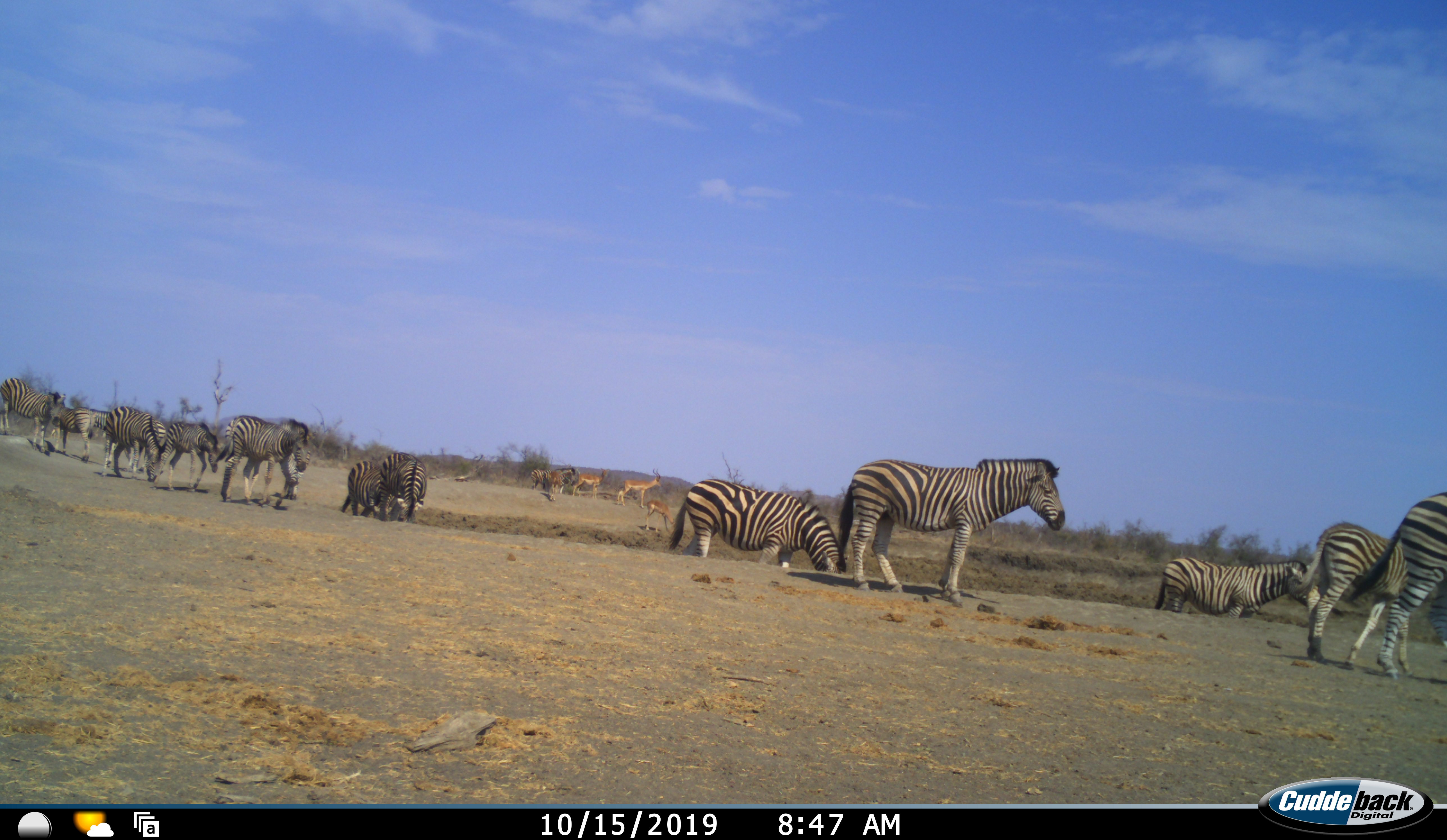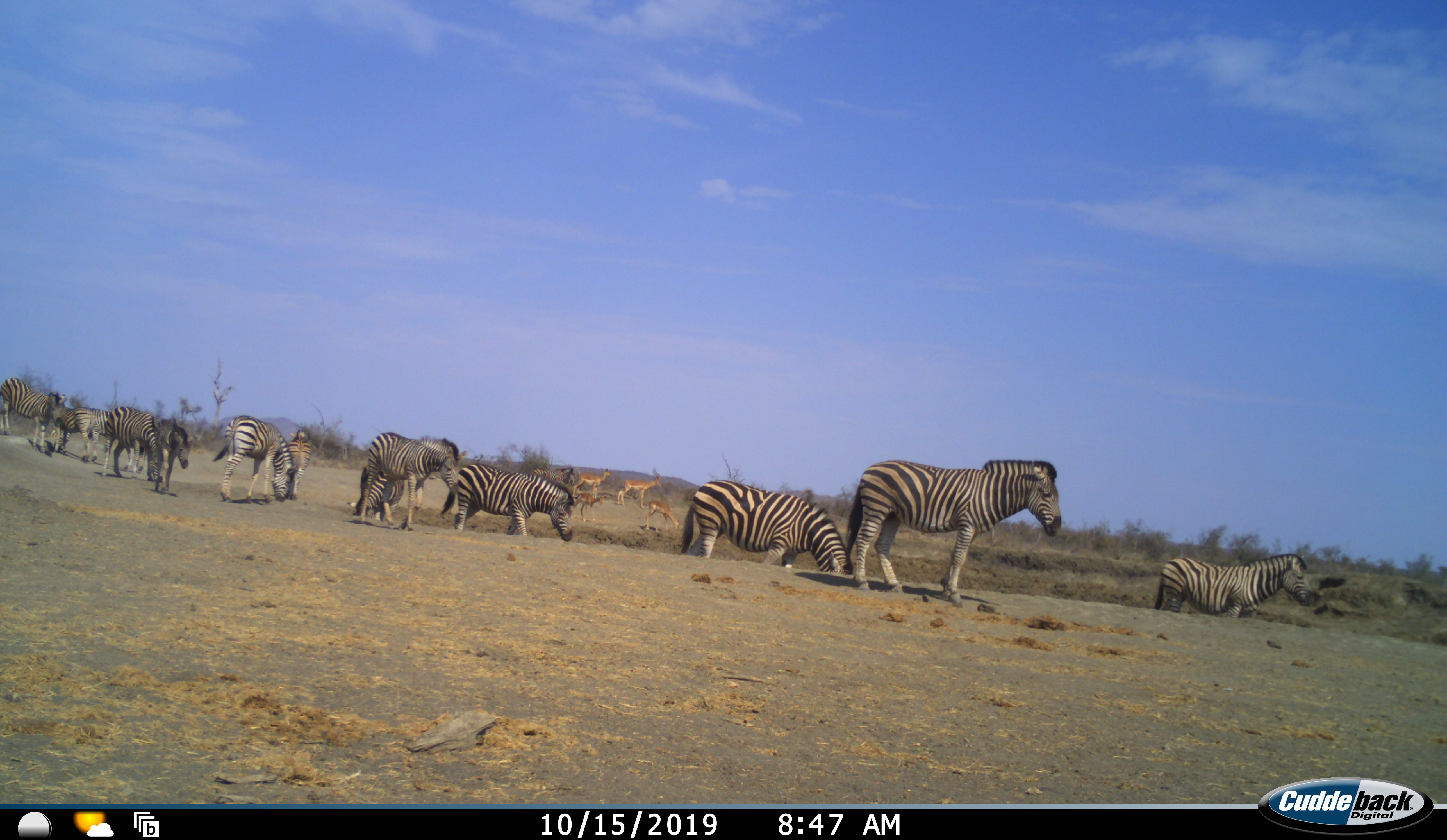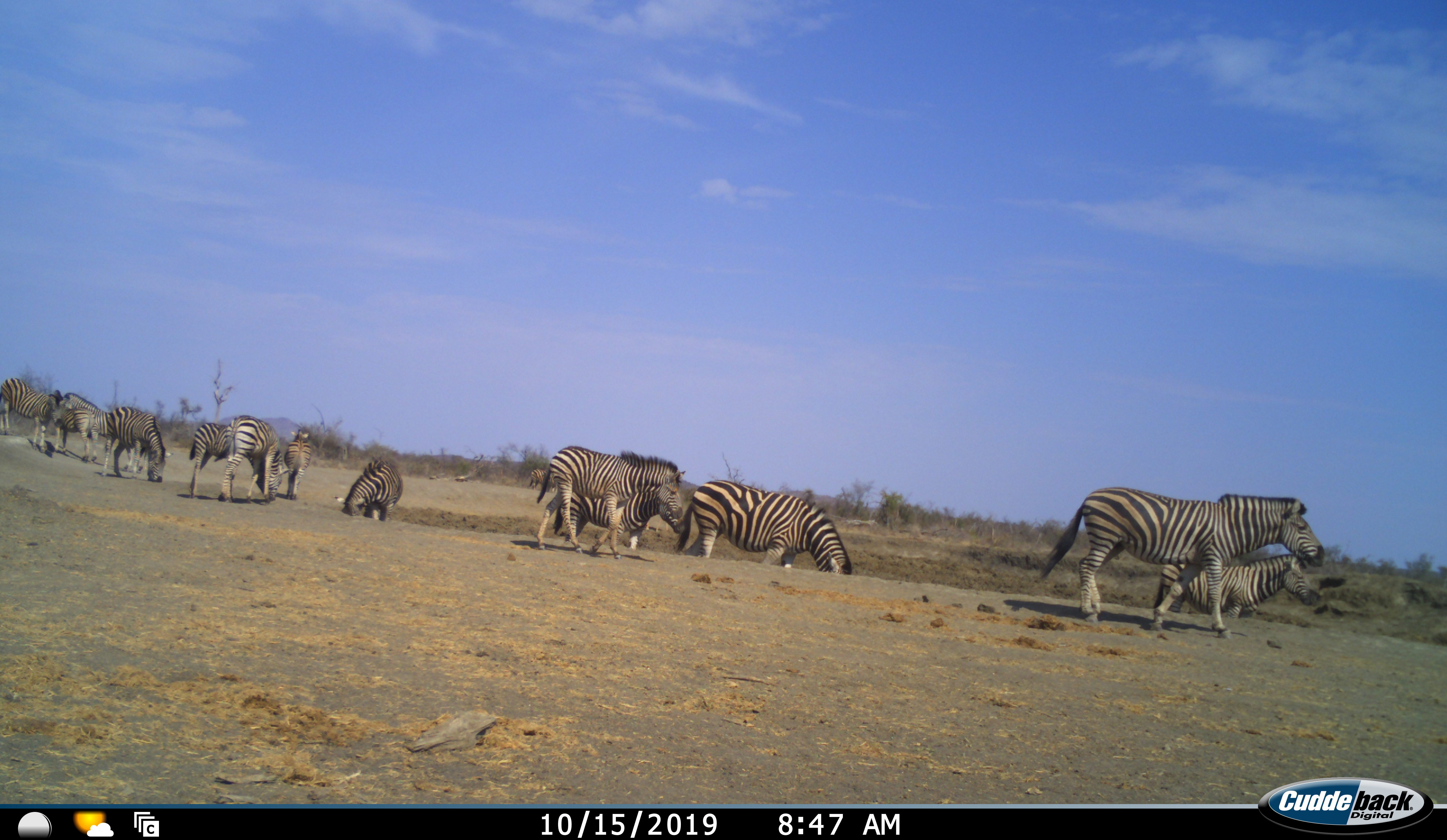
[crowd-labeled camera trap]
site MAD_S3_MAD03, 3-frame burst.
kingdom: Animalia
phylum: Chordata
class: Mammalia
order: Artiodactyla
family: Bovidae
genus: Aepyceros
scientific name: Aepyceros melampus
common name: impala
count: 4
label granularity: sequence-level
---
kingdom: Animalia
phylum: Chordata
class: Mammalia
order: Perissodactyla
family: Equidae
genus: Equus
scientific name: Equus quagga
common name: plains zebra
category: zebraplains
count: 11-50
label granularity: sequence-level